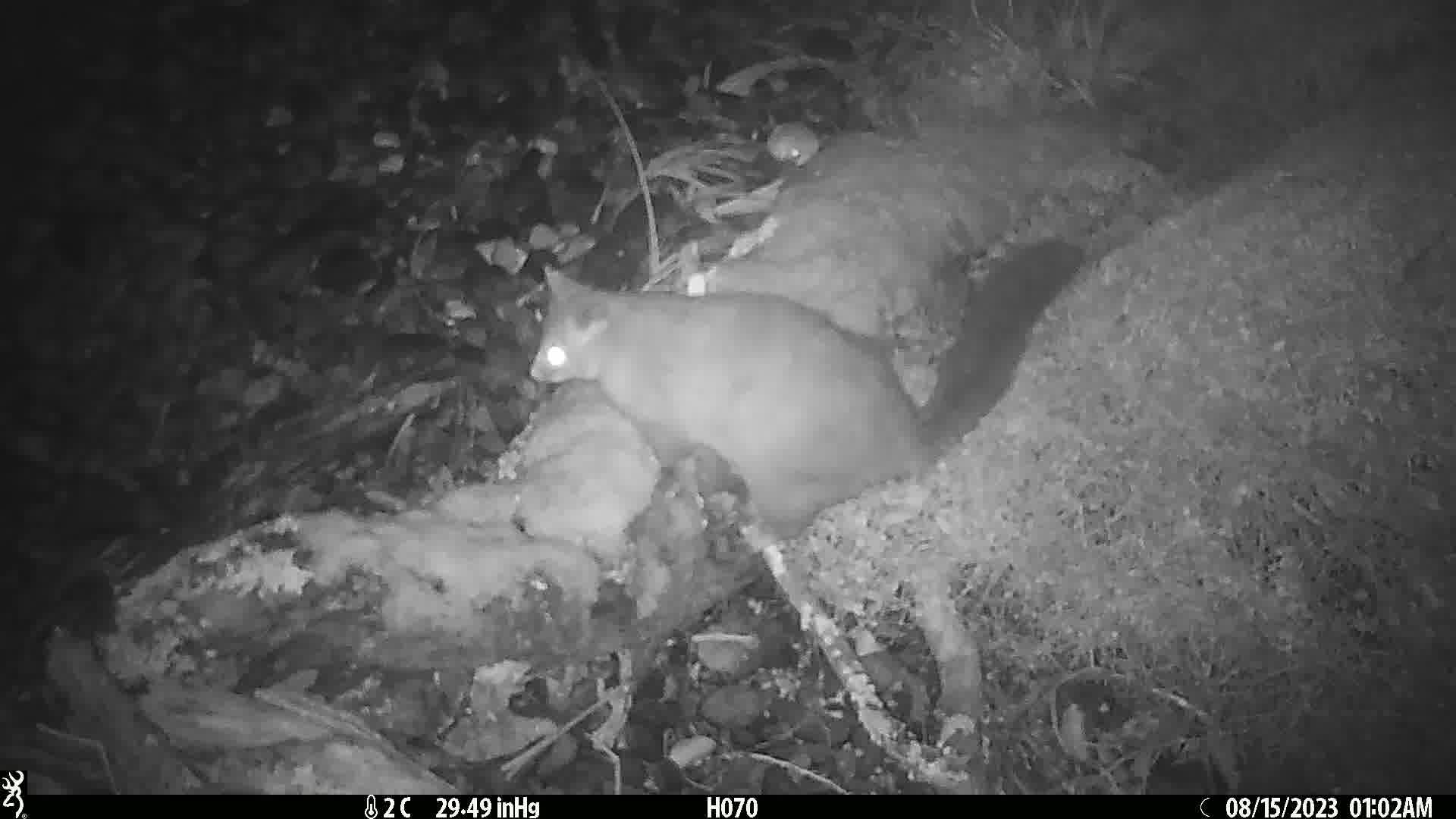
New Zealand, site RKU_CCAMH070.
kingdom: Animalia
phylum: Chordata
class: Mammalia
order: Diprotodontia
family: Phalangeridae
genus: Trichosurus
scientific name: Trichosurus vulpecula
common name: common brushtail possum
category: possum